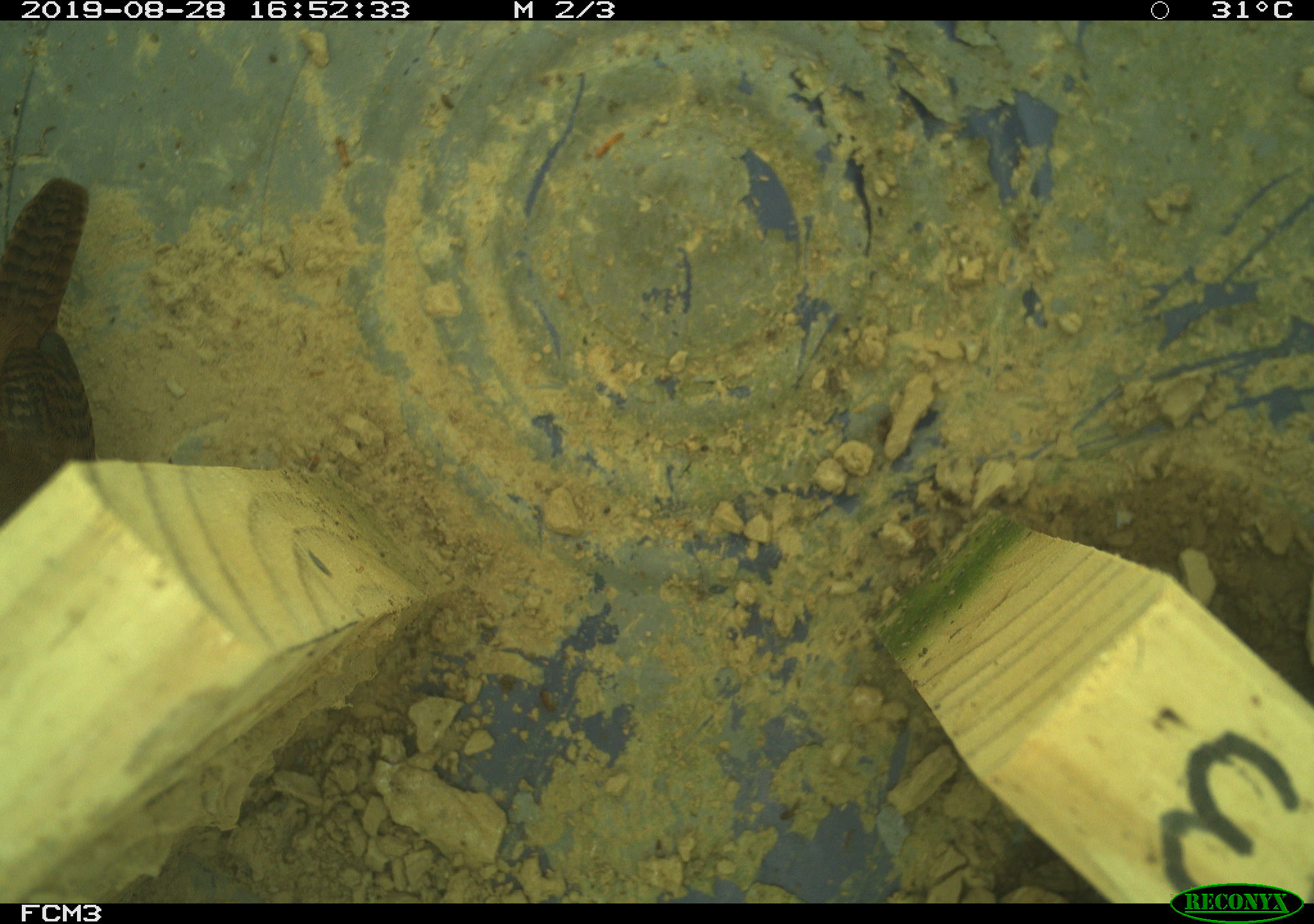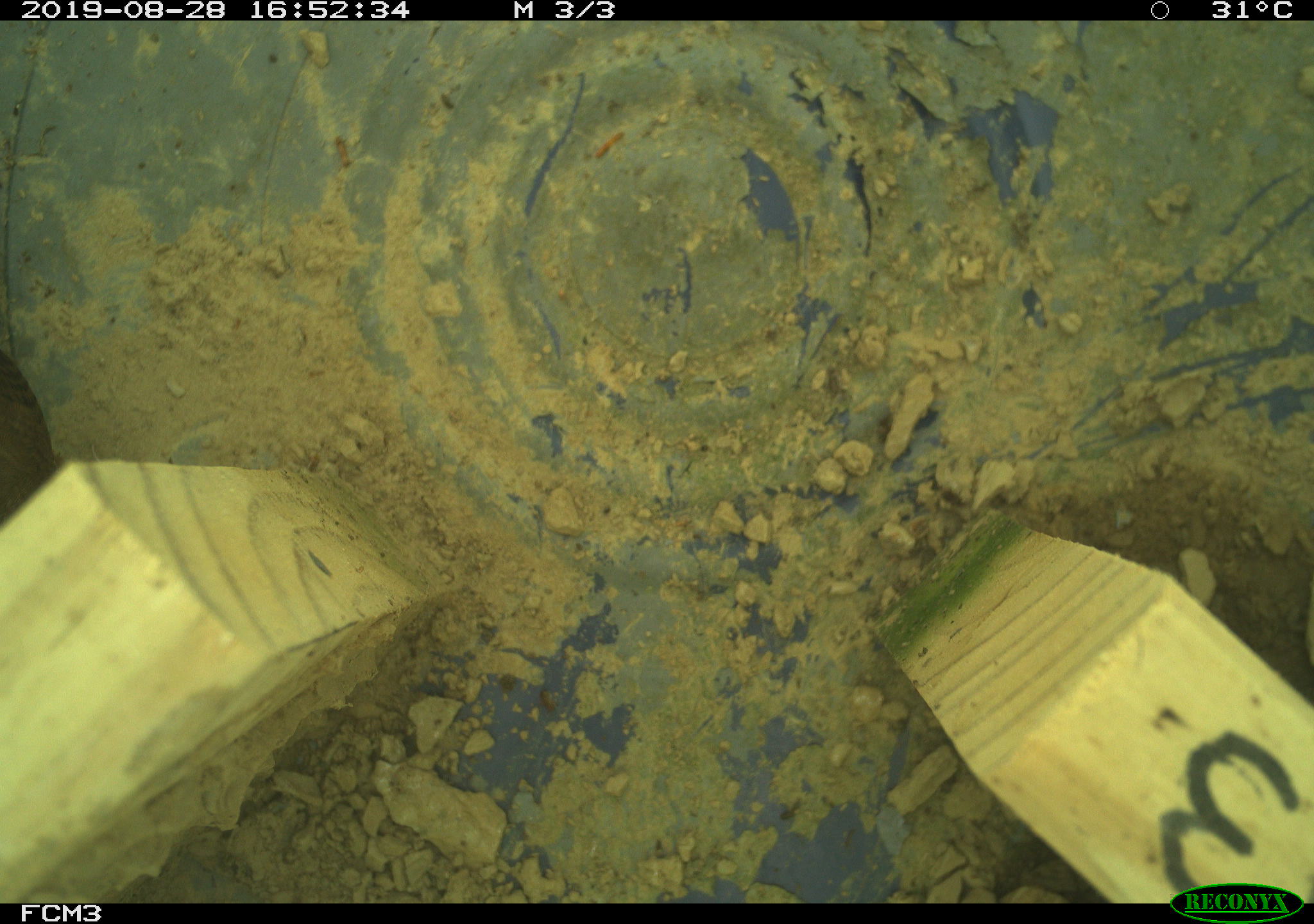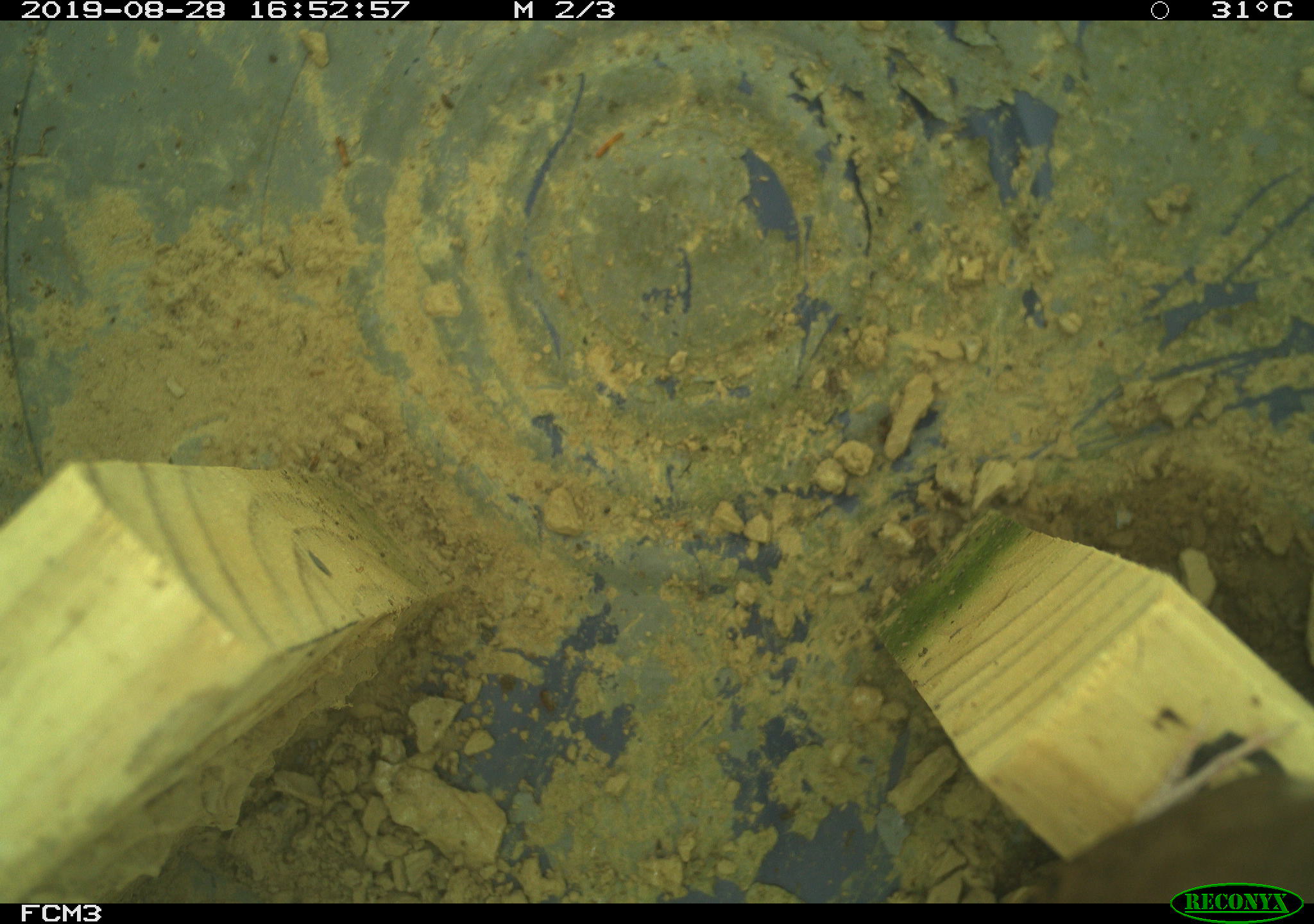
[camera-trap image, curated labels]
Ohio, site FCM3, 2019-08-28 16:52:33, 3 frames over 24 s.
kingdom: Animalia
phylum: Chordata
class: Aves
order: Passeriformes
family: Troglodytidae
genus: Troglodytes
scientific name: Troglodytes aedon aedon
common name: northern house wren